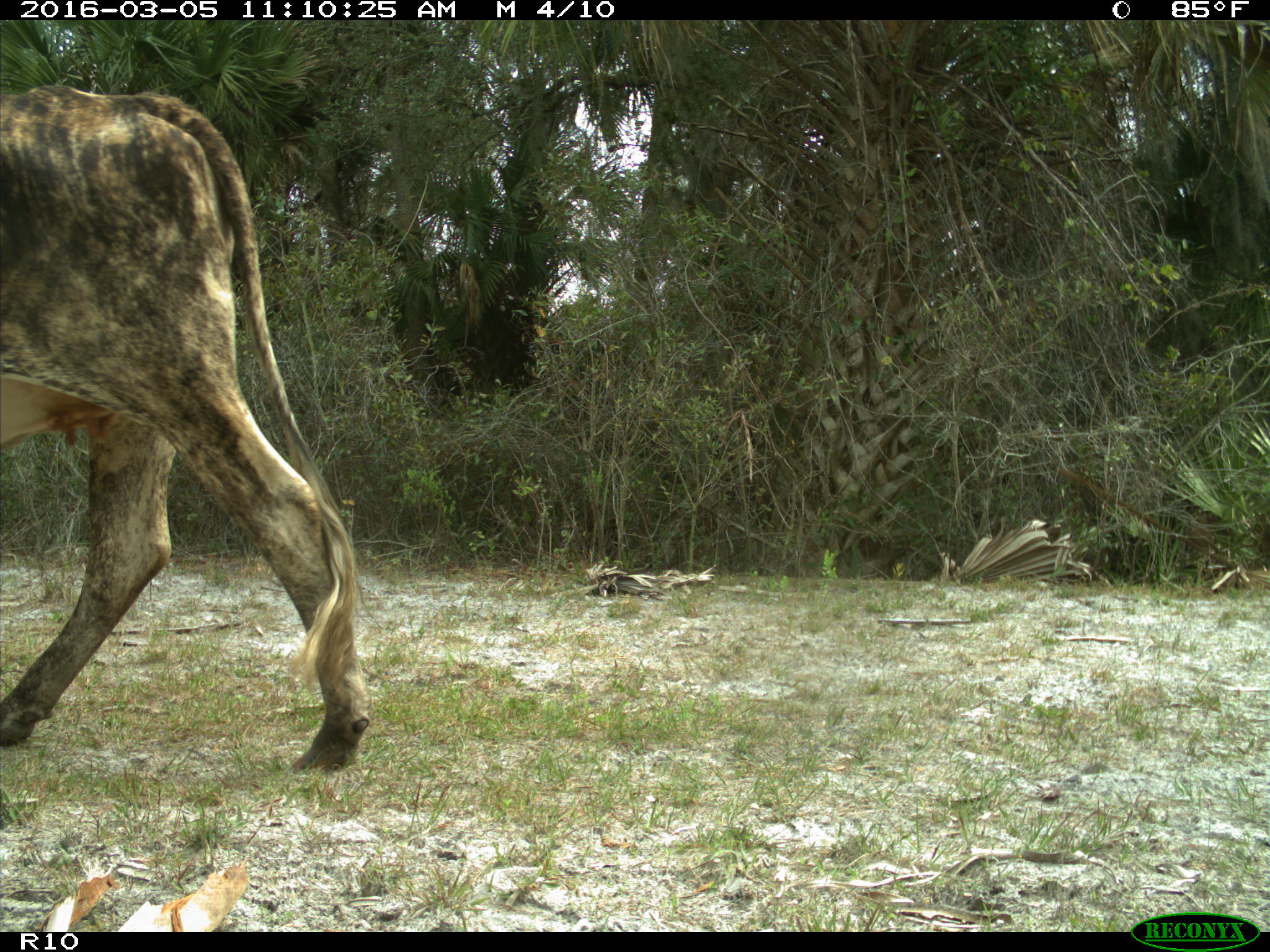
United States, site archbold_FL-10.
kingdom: Animalia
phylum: Chordata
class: Mammalia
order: Artiodactyla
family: Bovidae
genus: Bos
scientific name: Bos taurus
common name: domestic cow